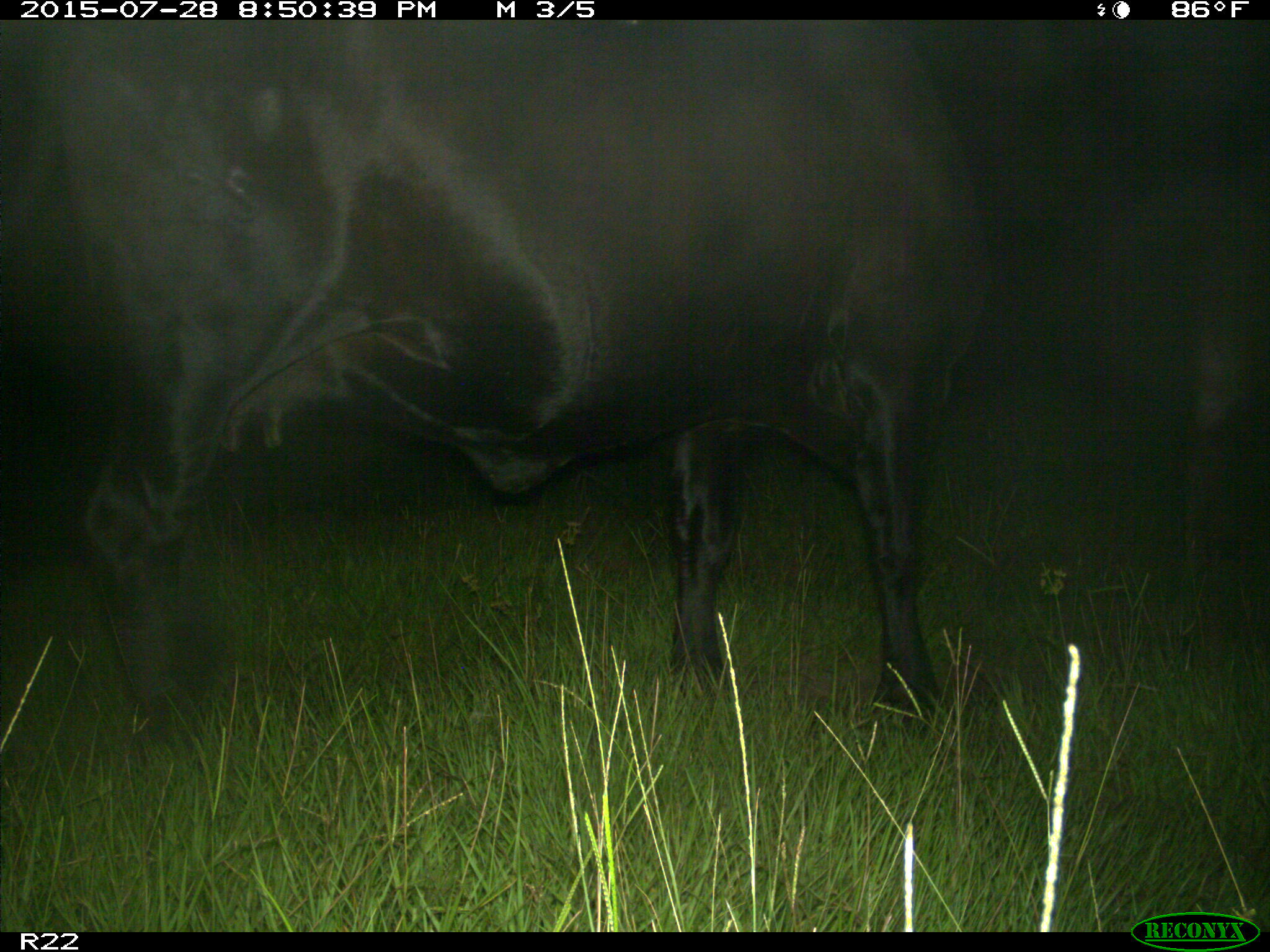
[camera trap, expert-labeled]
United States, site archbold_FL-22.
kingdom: Animalia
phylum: Chordata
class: Mammalia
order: Artiodactyla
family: Bovidae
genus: Bos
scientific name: Bos taurus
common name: domestic cow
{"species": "Bos taurus (domestic cow)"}